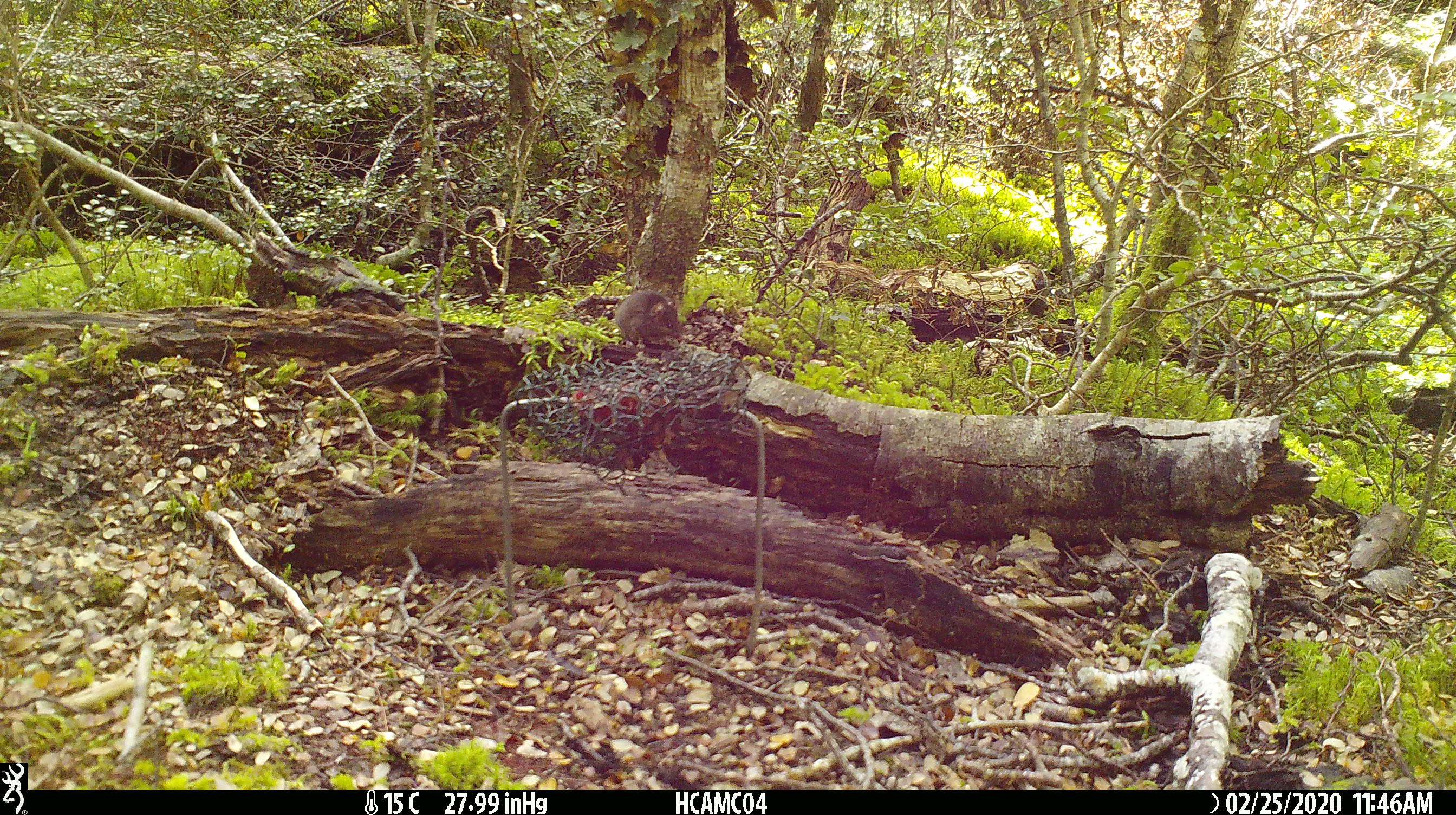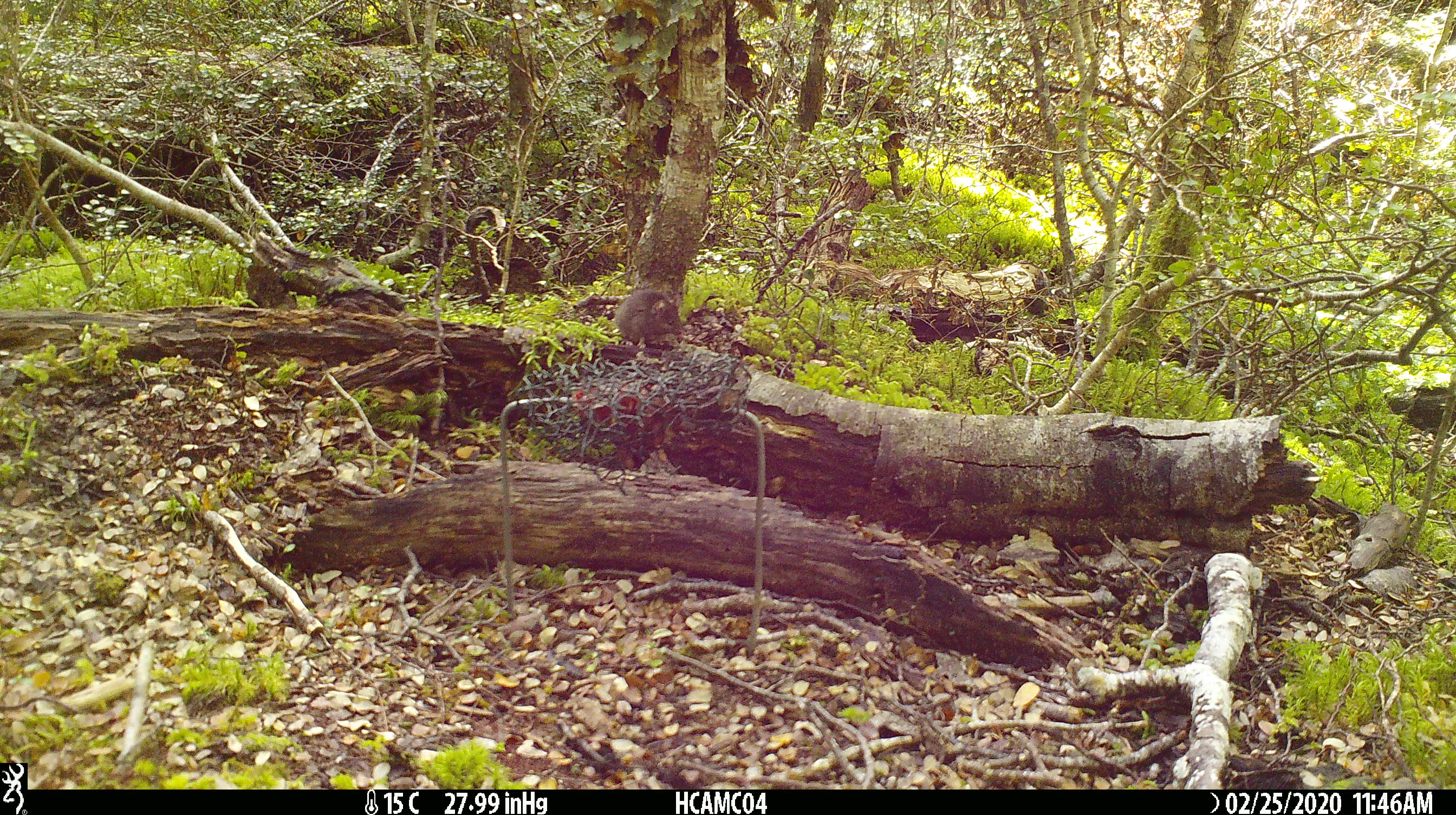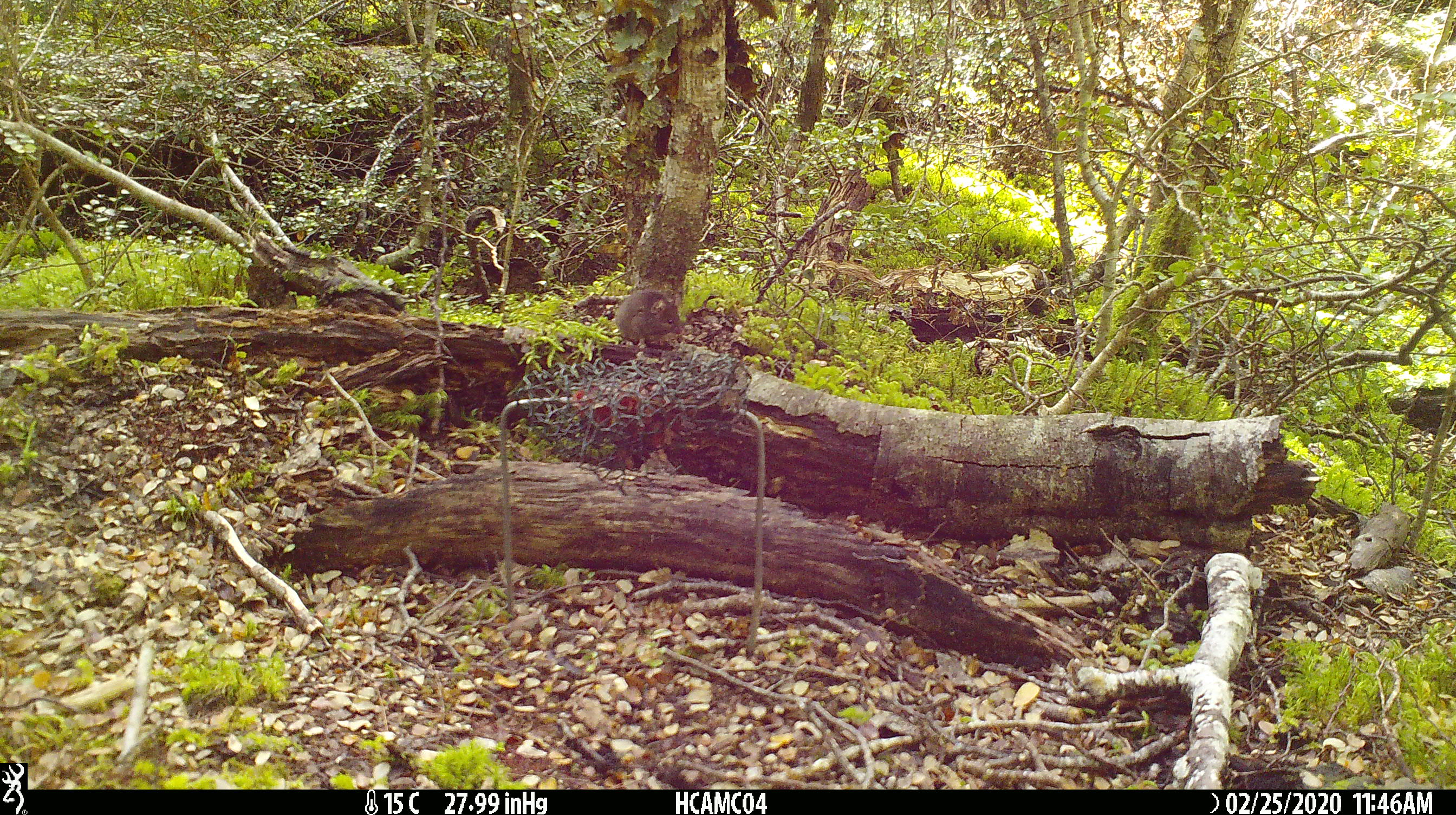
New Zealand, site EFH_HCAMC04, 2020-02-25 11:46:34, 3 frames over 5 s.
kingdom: Animalia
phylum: Chordata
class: Mammalia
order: Rodentia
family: Muridae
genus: Mus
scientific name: Mus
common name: mouse